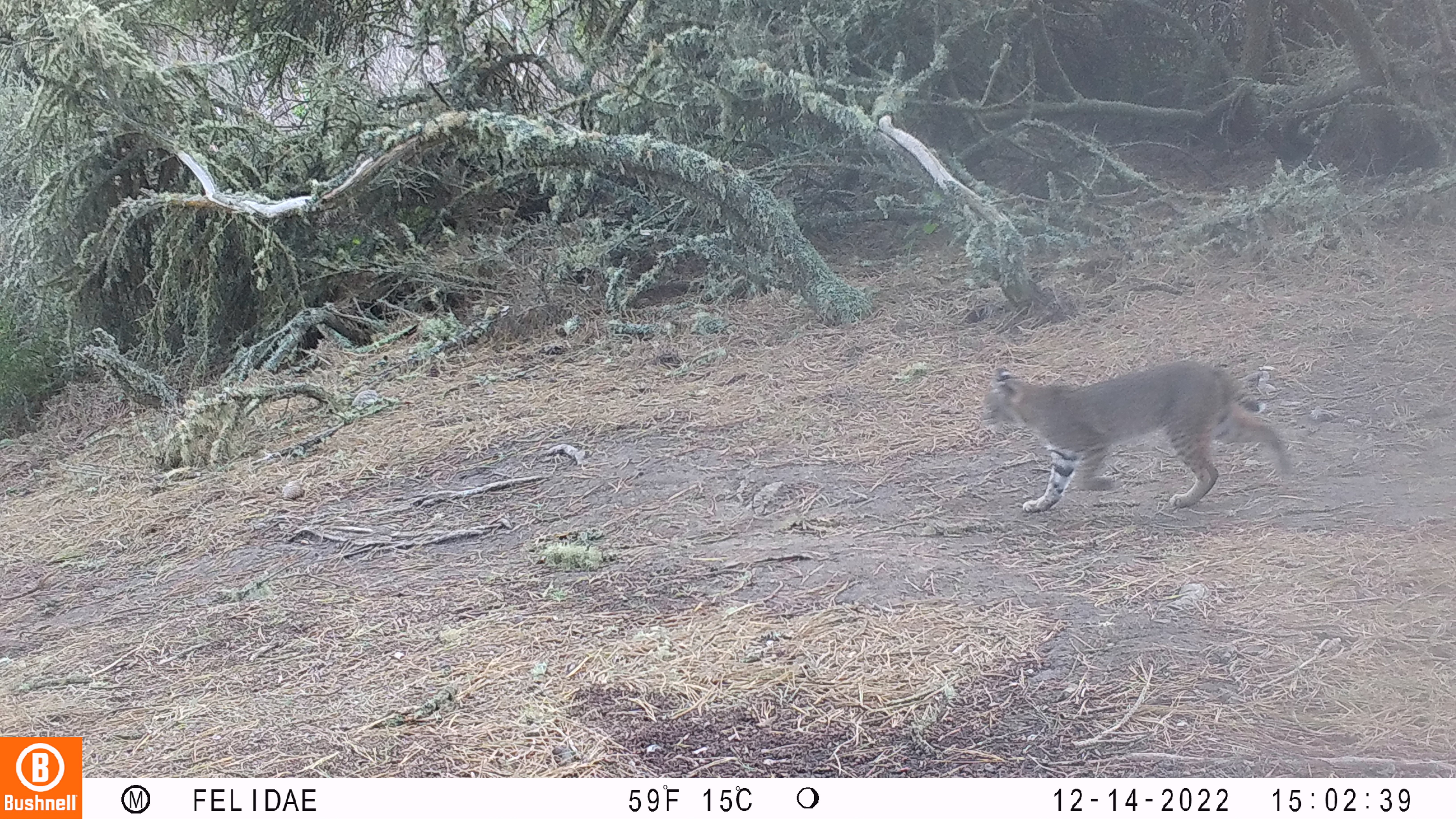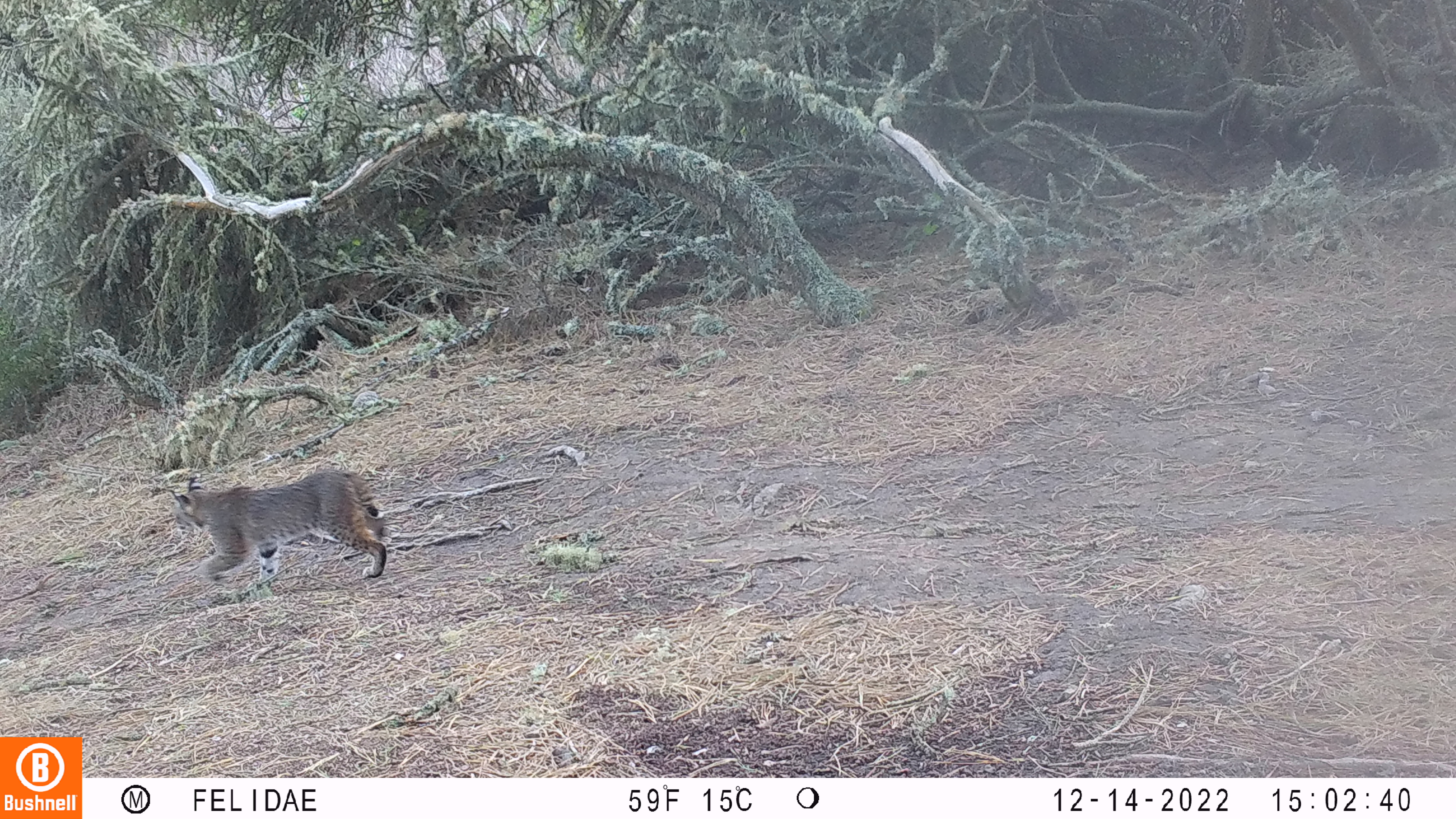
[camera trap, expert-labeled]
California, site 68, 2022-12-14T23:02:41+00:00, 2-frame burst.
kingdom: Animalia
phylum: Chordata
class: Mammalia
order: Carnivora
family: Felidae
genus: Lynx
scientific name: Lynx rufus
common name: bobcat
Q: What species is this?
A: Bobcat (Lynx rufus).